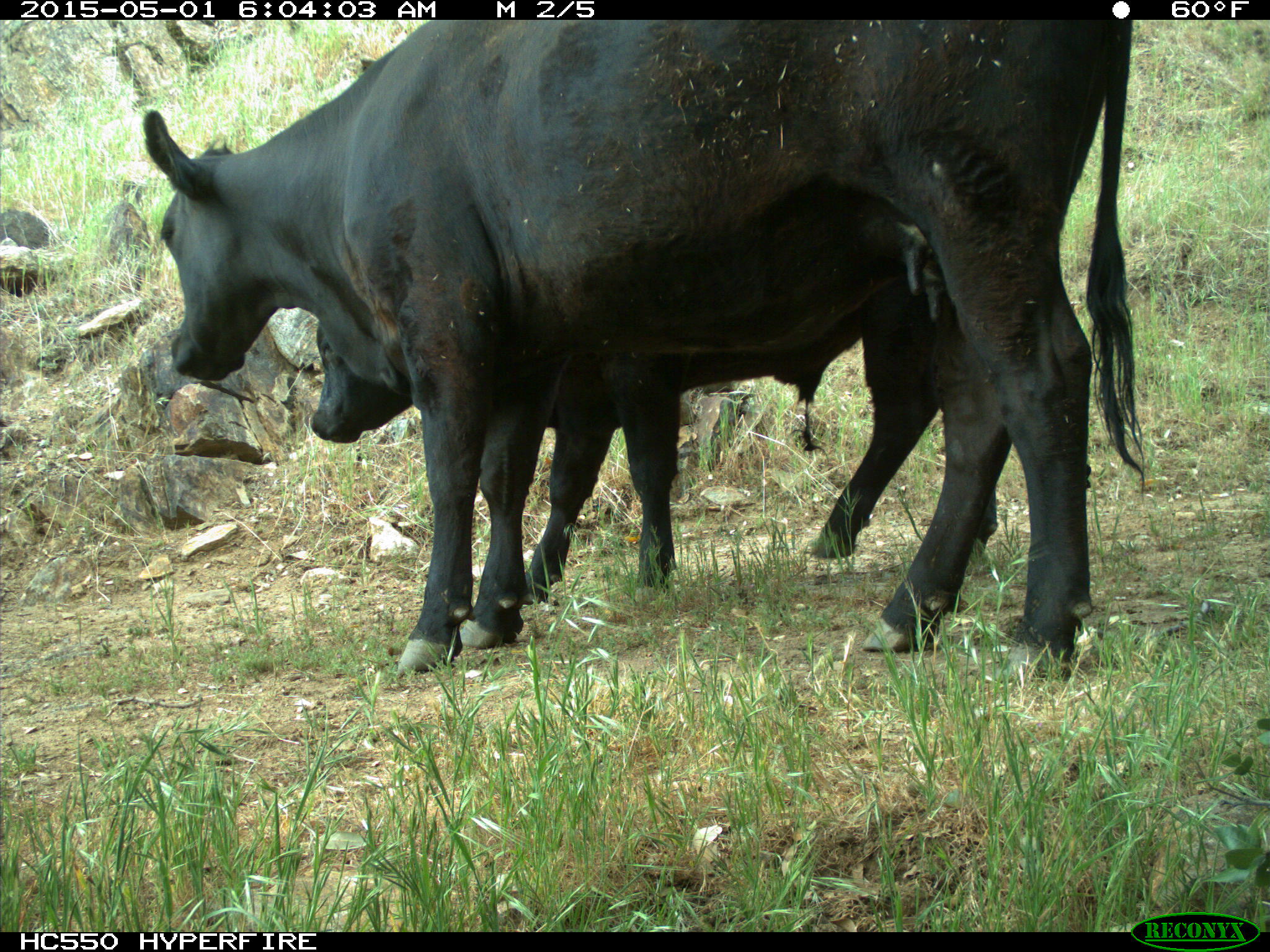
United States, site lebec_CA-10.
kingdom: Animalia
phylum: Chordata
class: Mammalia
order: Artiodactyla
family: Bovidae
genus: Bos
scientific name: Bos taurus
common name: domestic cow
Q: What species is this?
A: Bos taurus (domestic cow).